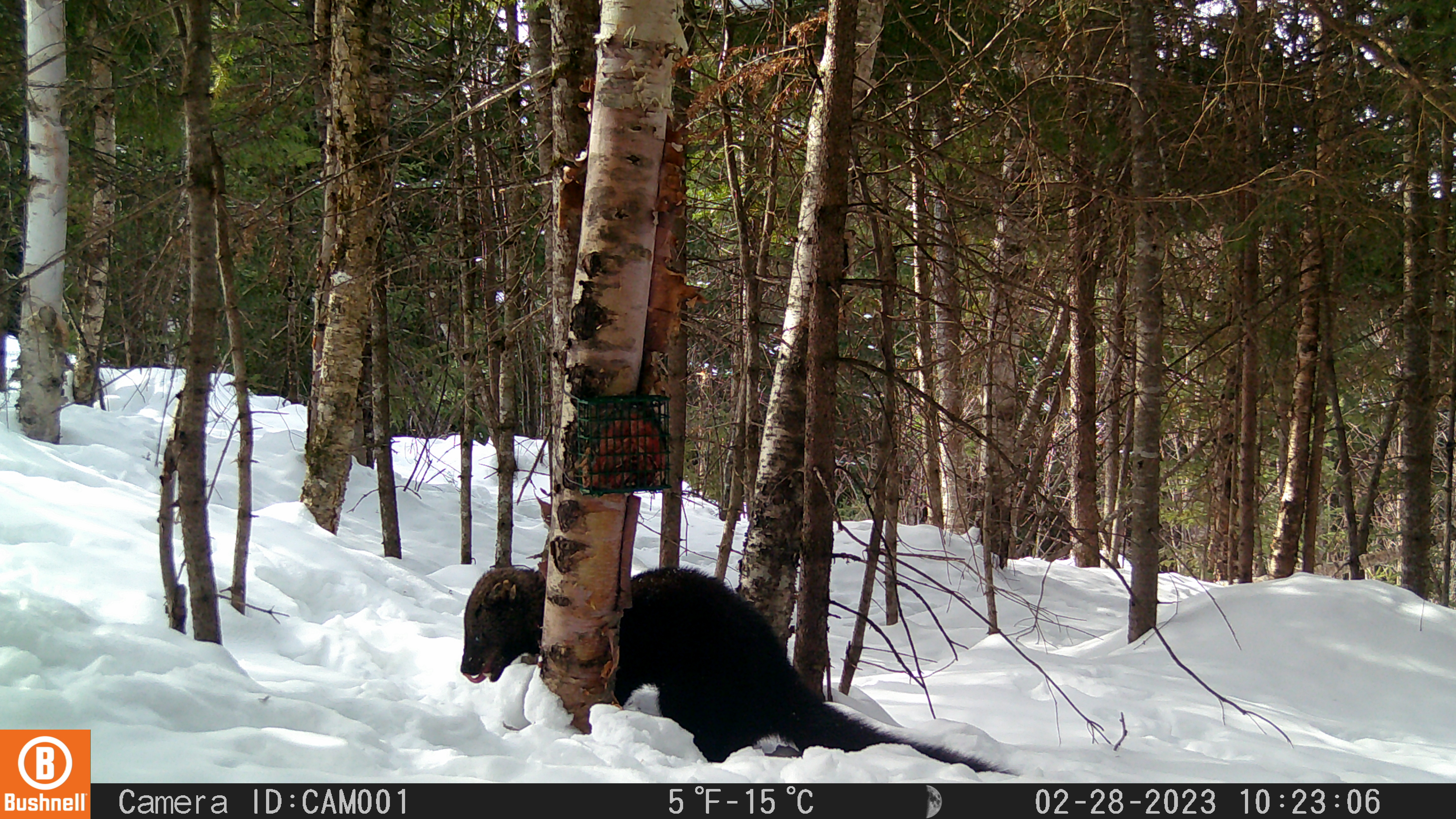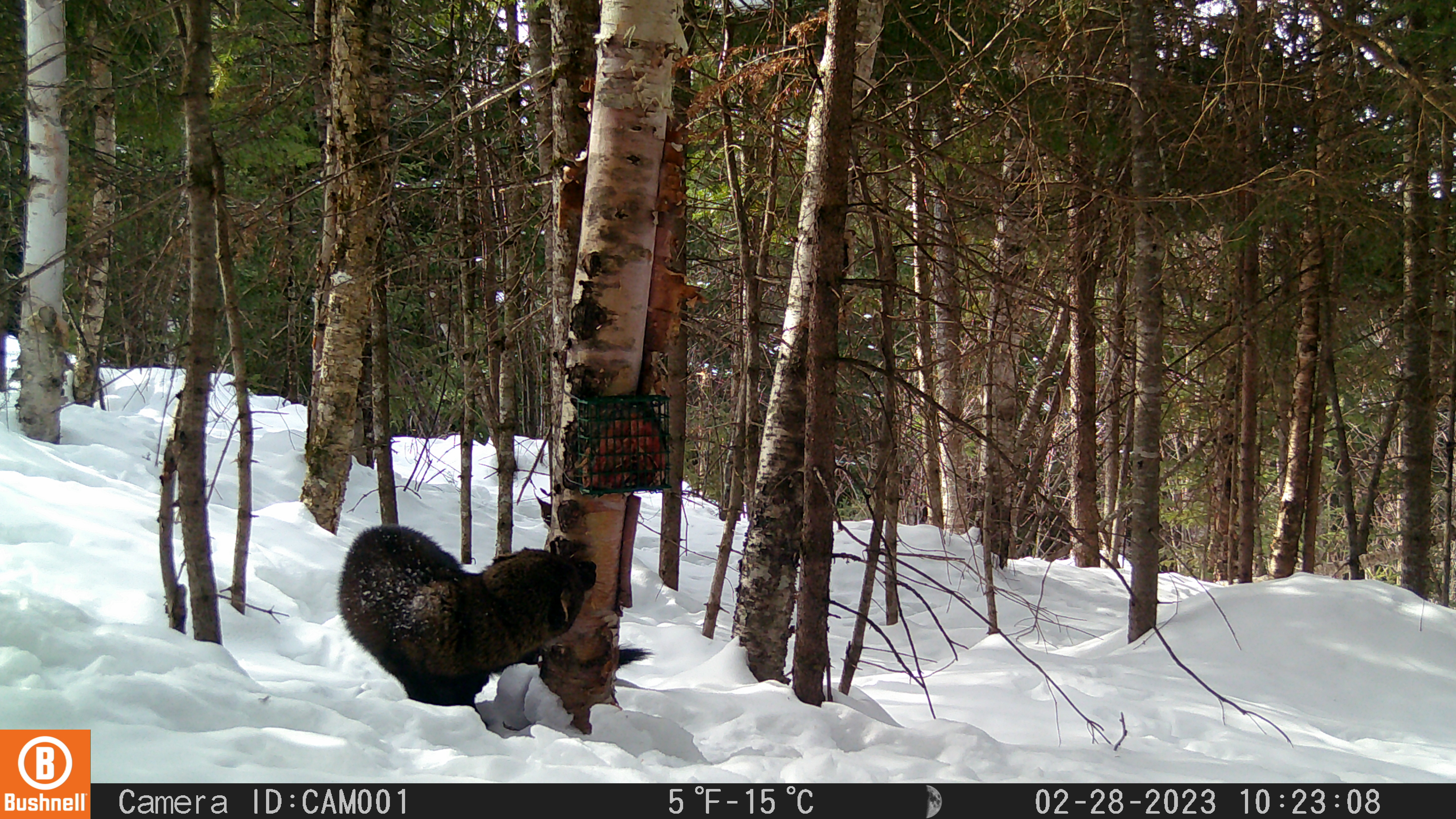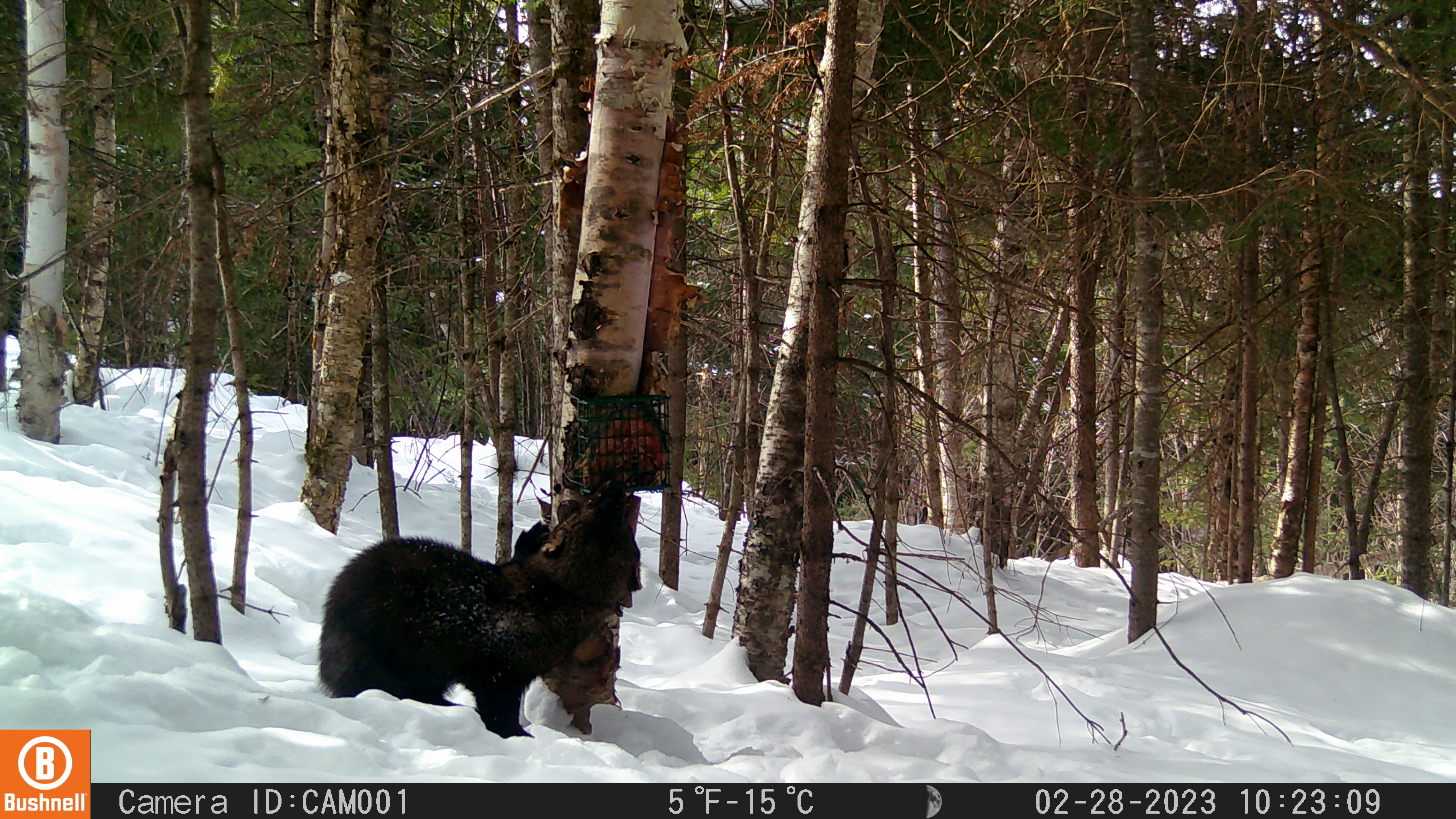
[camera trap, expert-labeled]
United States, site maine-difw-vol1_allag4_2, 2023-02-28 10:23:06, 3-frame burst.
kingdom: Animalia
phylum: Chordata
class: Mammalia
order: Carnivora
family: Mustelidae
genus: Pekania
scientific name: Pekania pennanti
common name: fisher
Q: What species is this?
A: Fisher (Pekania pennanti).